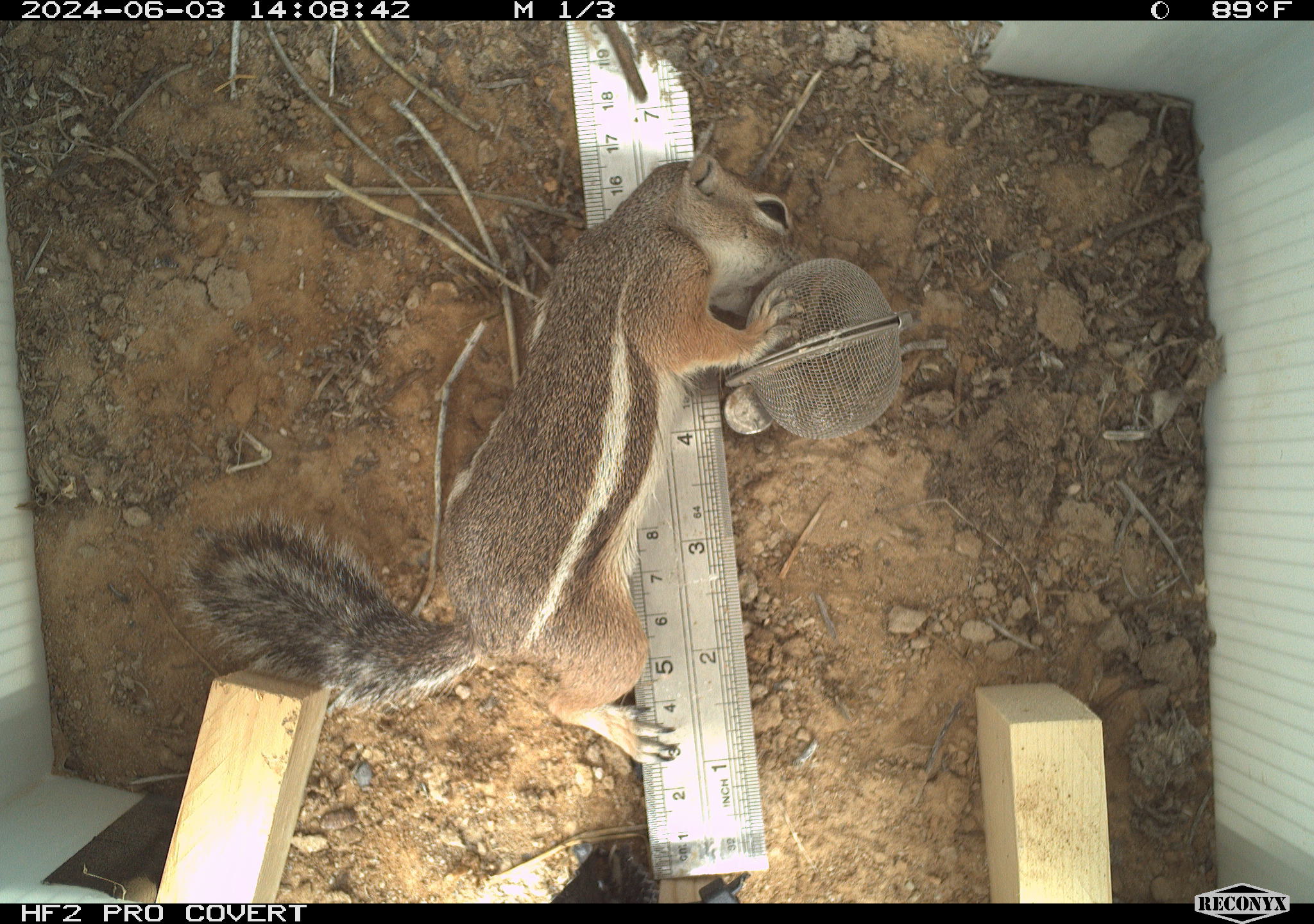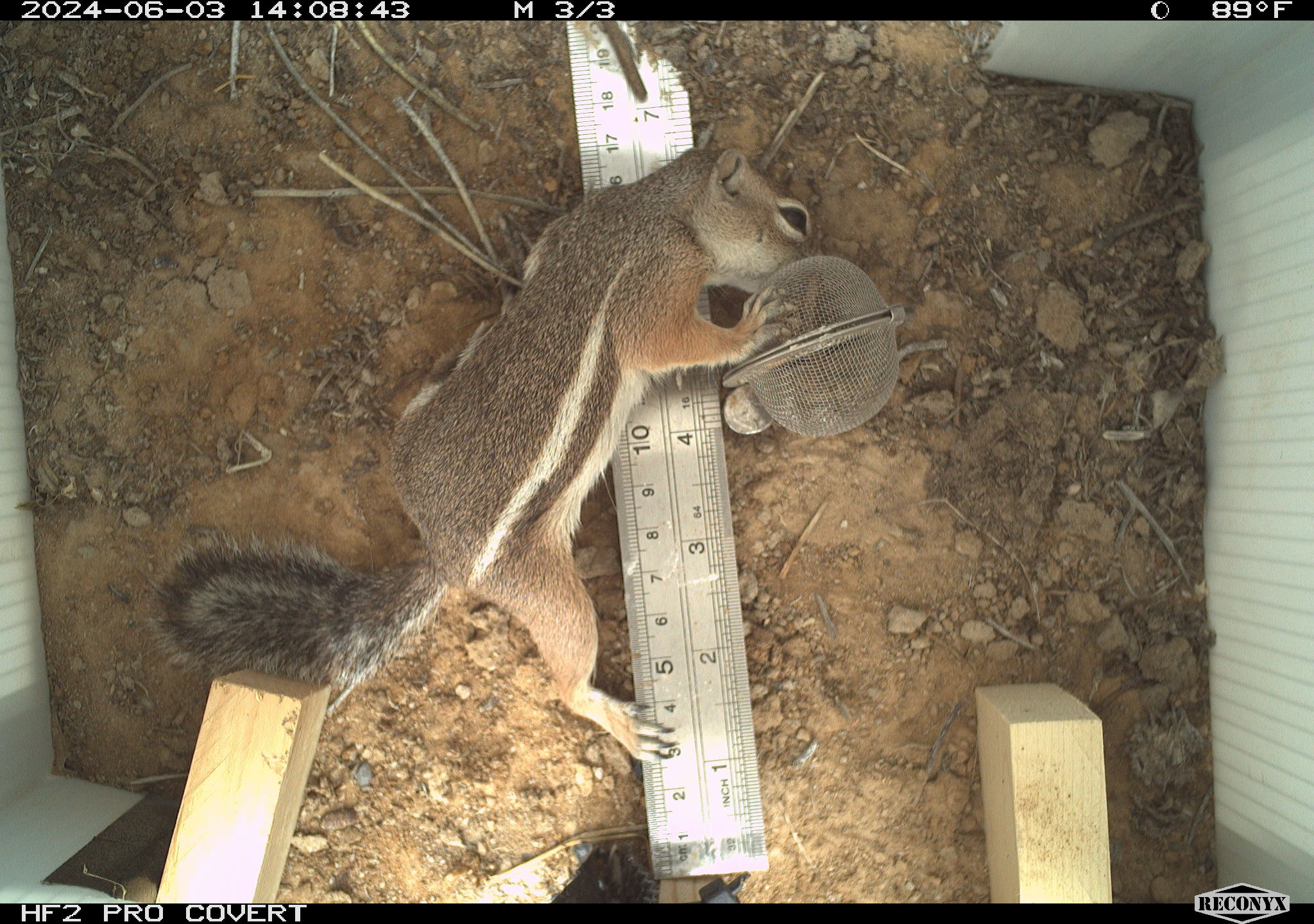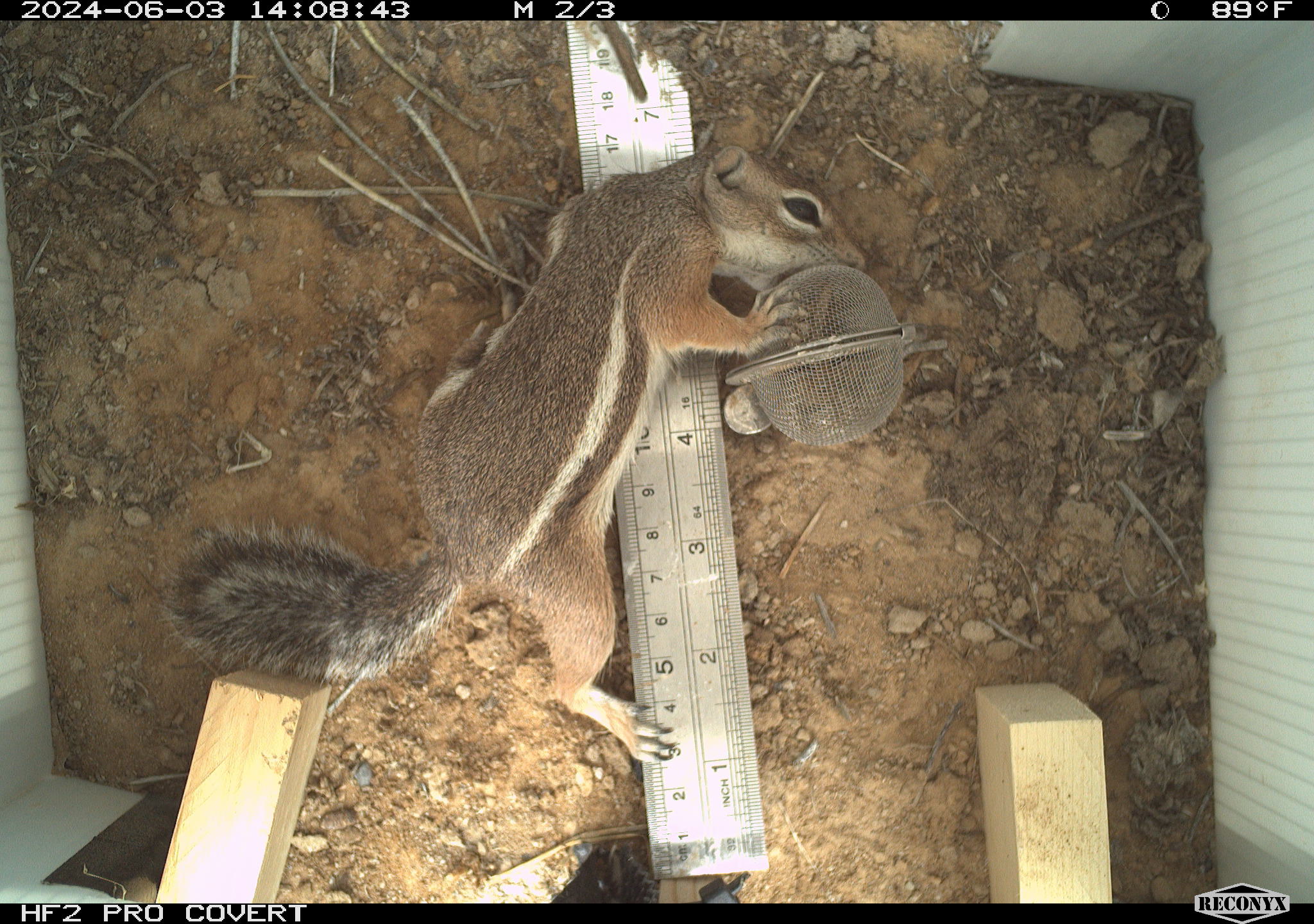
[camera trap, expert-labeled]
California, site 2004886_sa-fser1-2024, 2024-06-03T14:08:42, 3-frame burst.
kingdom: Animalia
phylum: Chordata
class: Mammalia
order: Rodentia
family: Sciuridae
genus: Ammospermophilus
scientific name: Ammospermophilus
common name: antelope ground squirrels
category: ammospermophilus species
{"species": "ammospermophilus species (antelope ground squirrels) (Ammospermophilus)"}